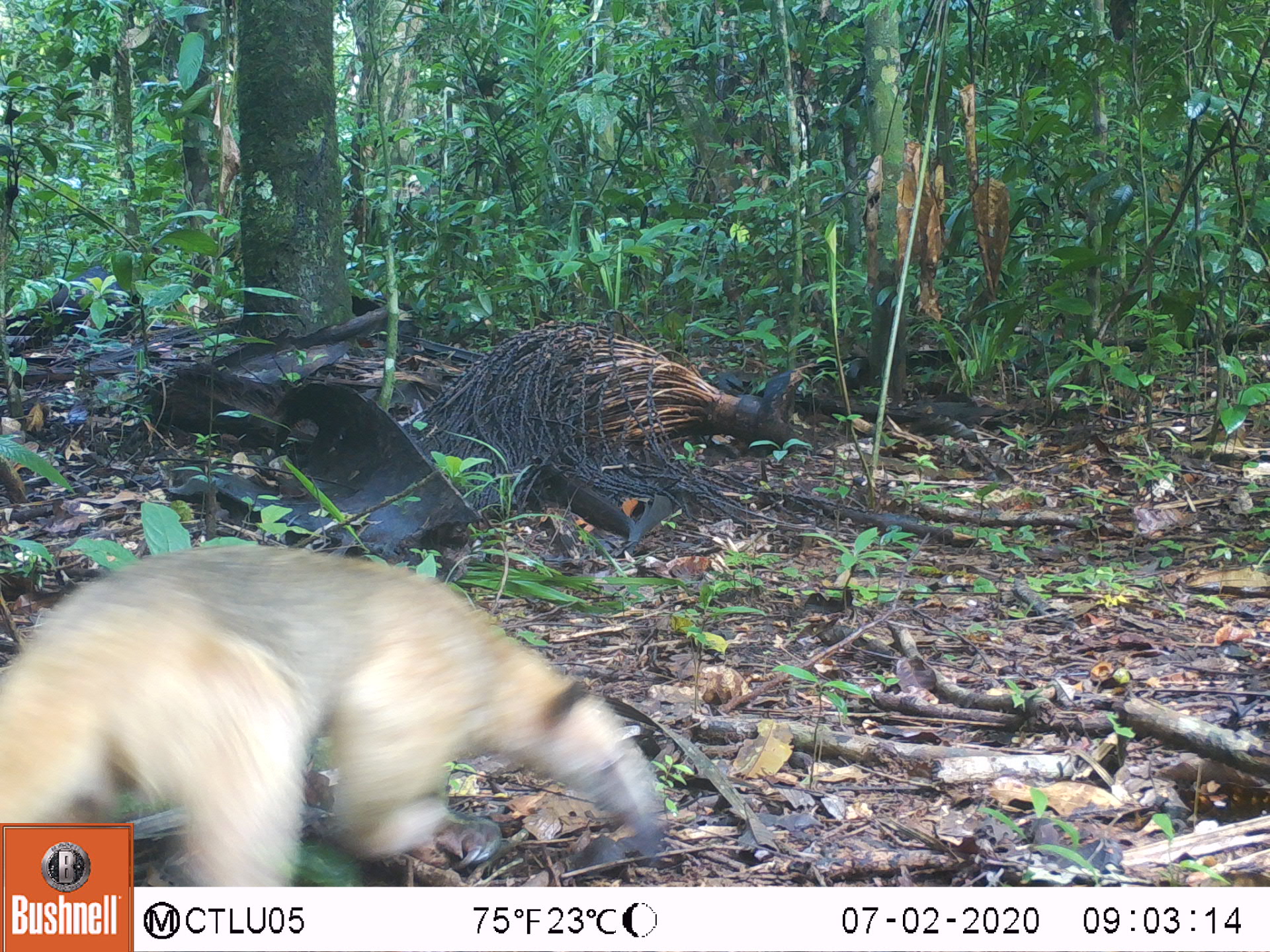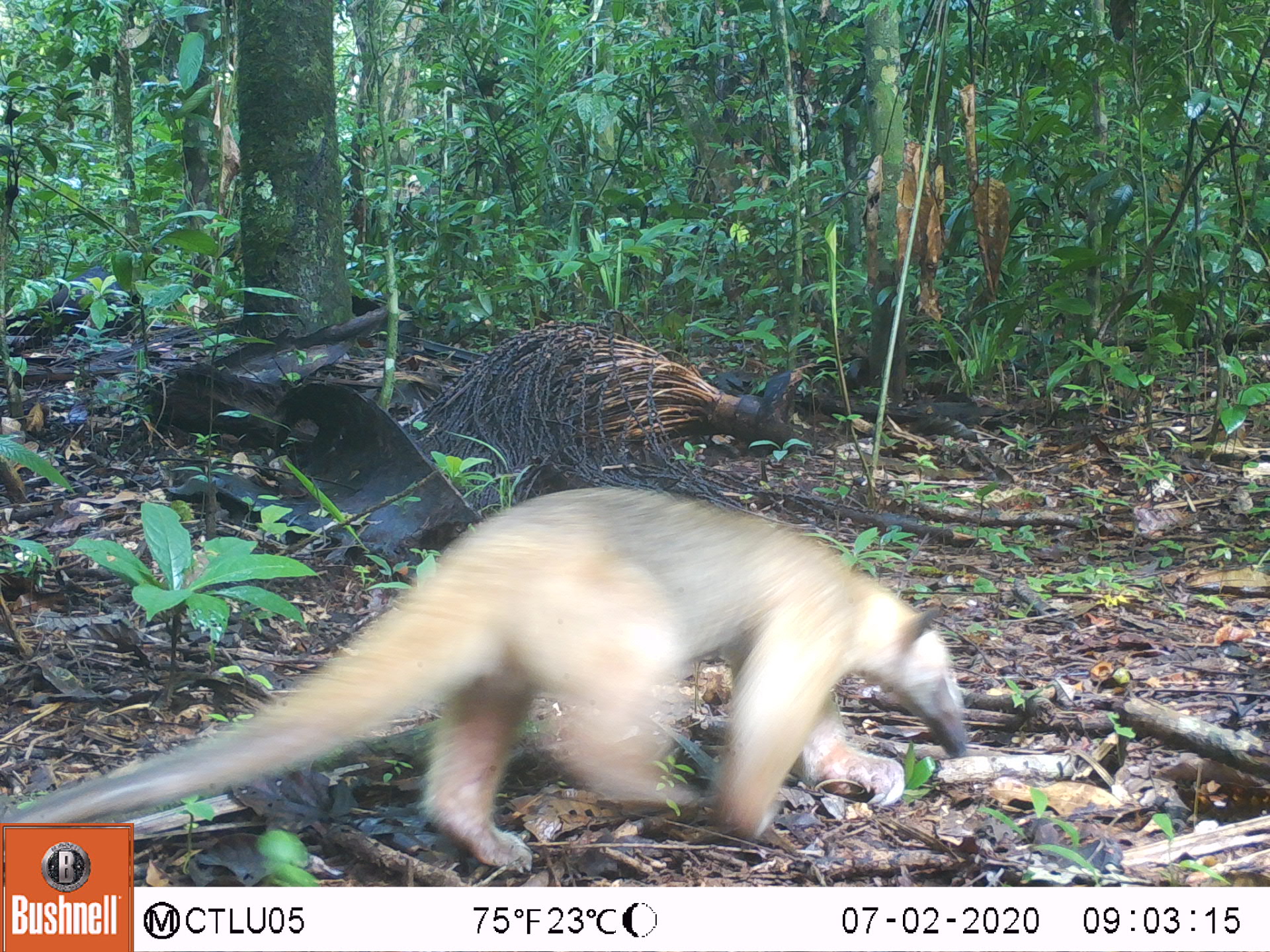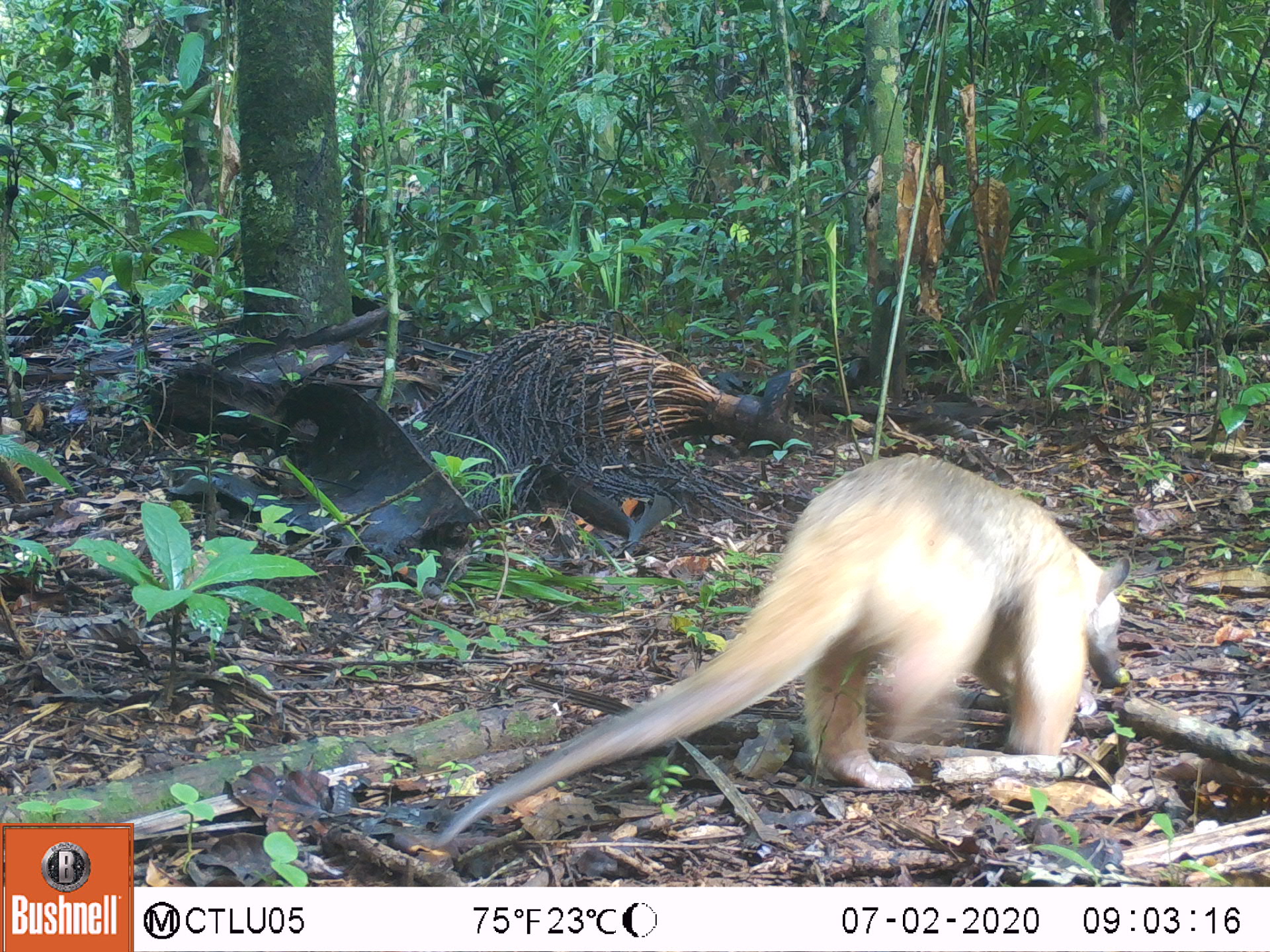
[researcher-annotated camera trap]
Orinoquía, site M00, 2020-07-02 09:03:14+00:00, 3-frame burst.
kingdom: Animalia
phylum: Chordata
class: Mammalia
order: Pilosa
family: Myrmecophagidae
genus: Tamandua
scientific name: Tamandua tetradactyla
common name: southern tamandua